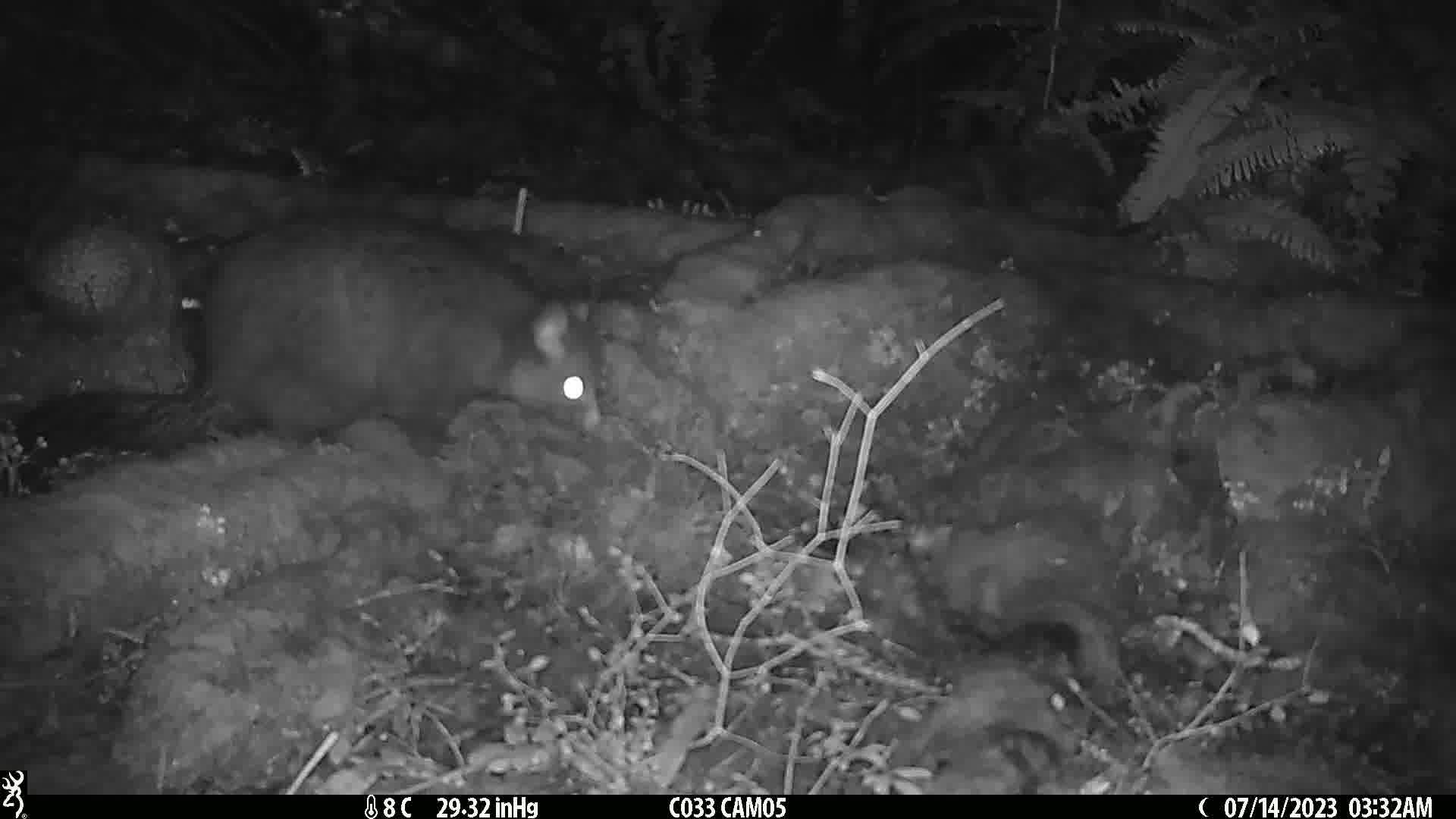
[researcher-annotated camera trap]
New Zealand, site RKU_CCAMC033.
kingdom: Animalia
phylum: Chordata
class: Mammalia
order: Diprotodontia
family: Phalangeridae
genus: Trichosurus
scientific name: Trichosurus vulpecula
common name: common brushtail possum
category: possum